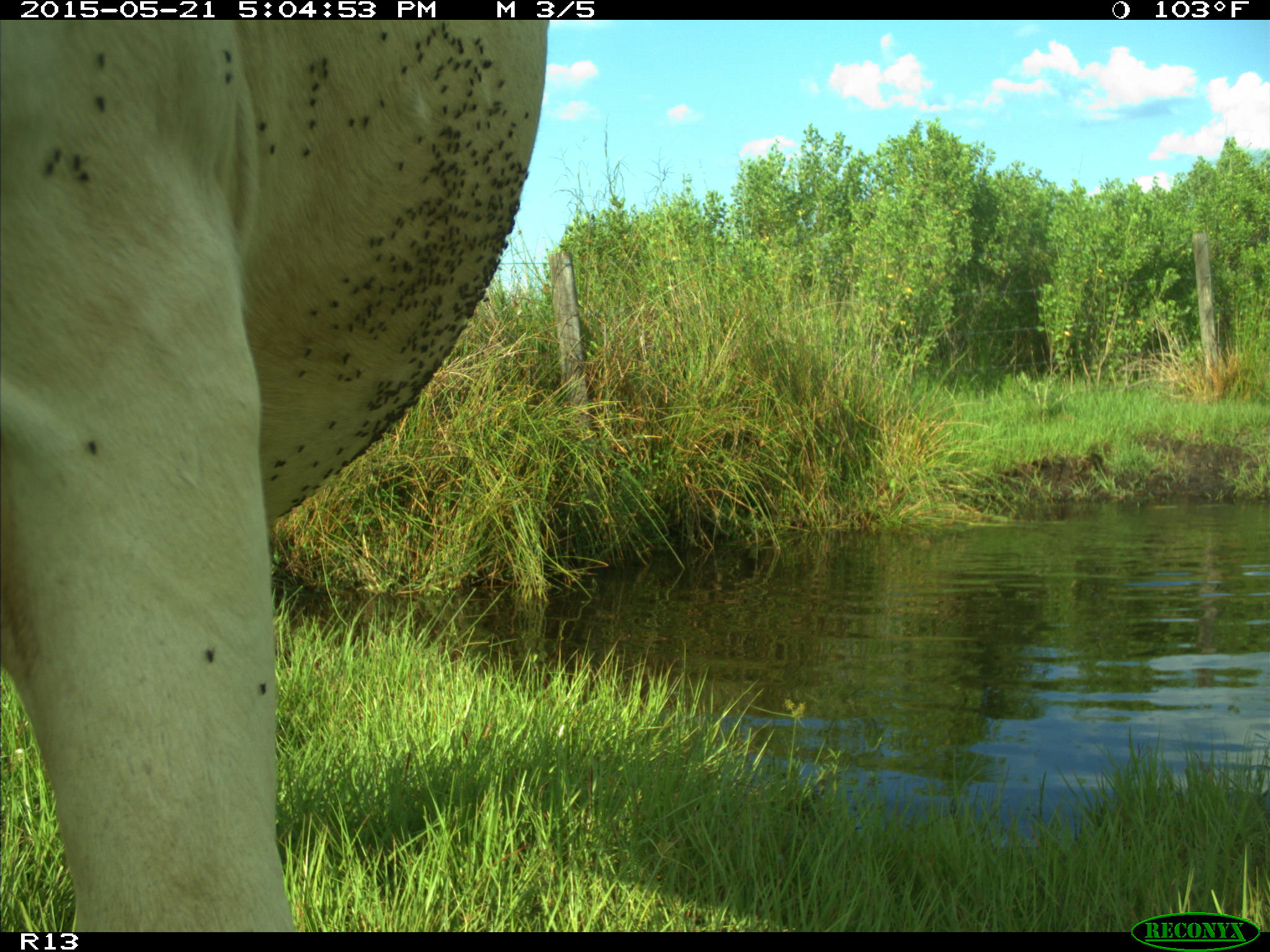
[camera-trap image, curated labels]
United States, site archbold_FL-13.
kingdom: Animalia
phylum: Chordata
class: Mammalia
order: Artiodactyla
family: Bovidae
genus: Bos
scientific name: Bos taurus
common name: domestic cow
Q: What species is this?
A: Bos taurus (domestic cow).